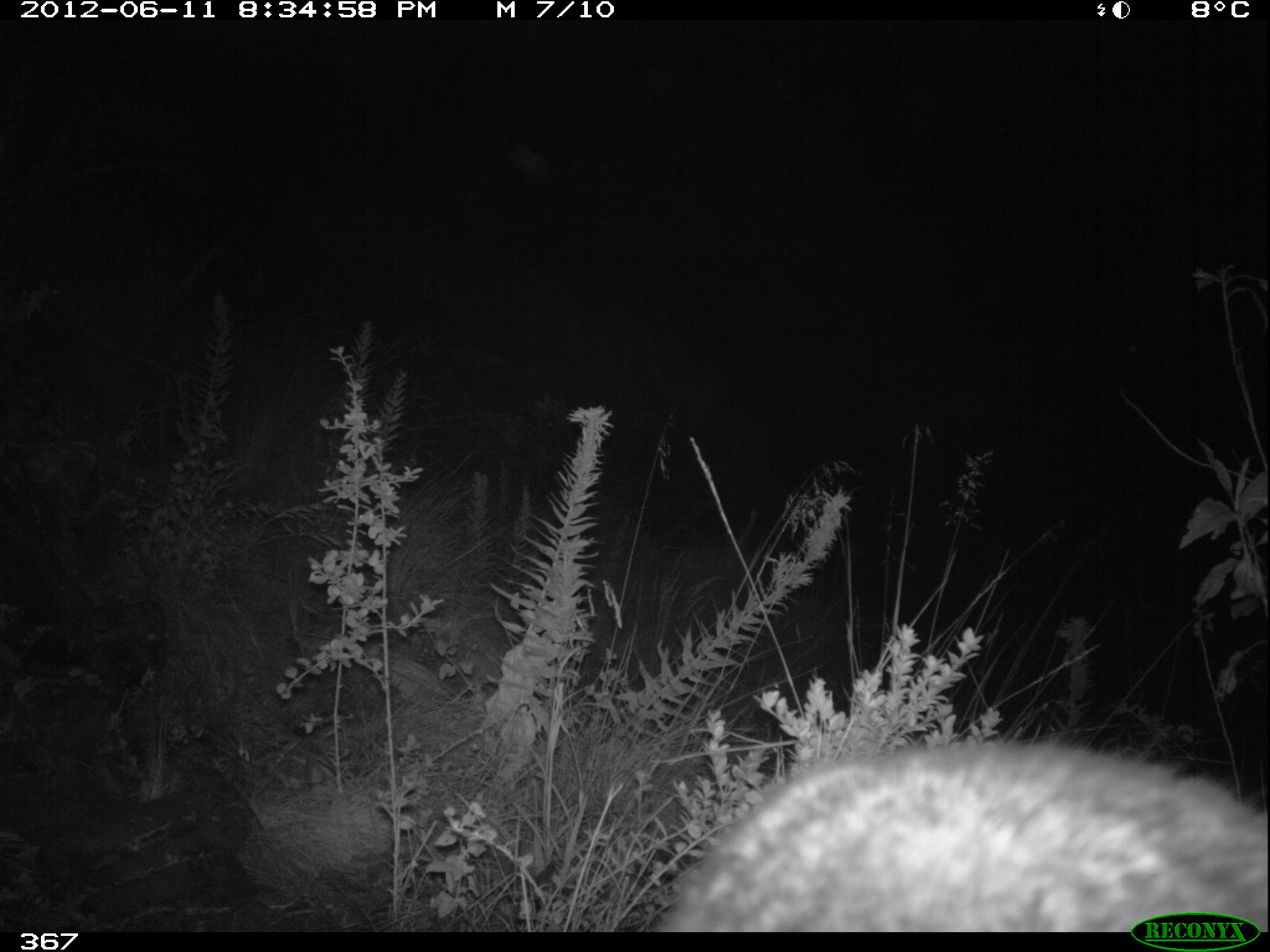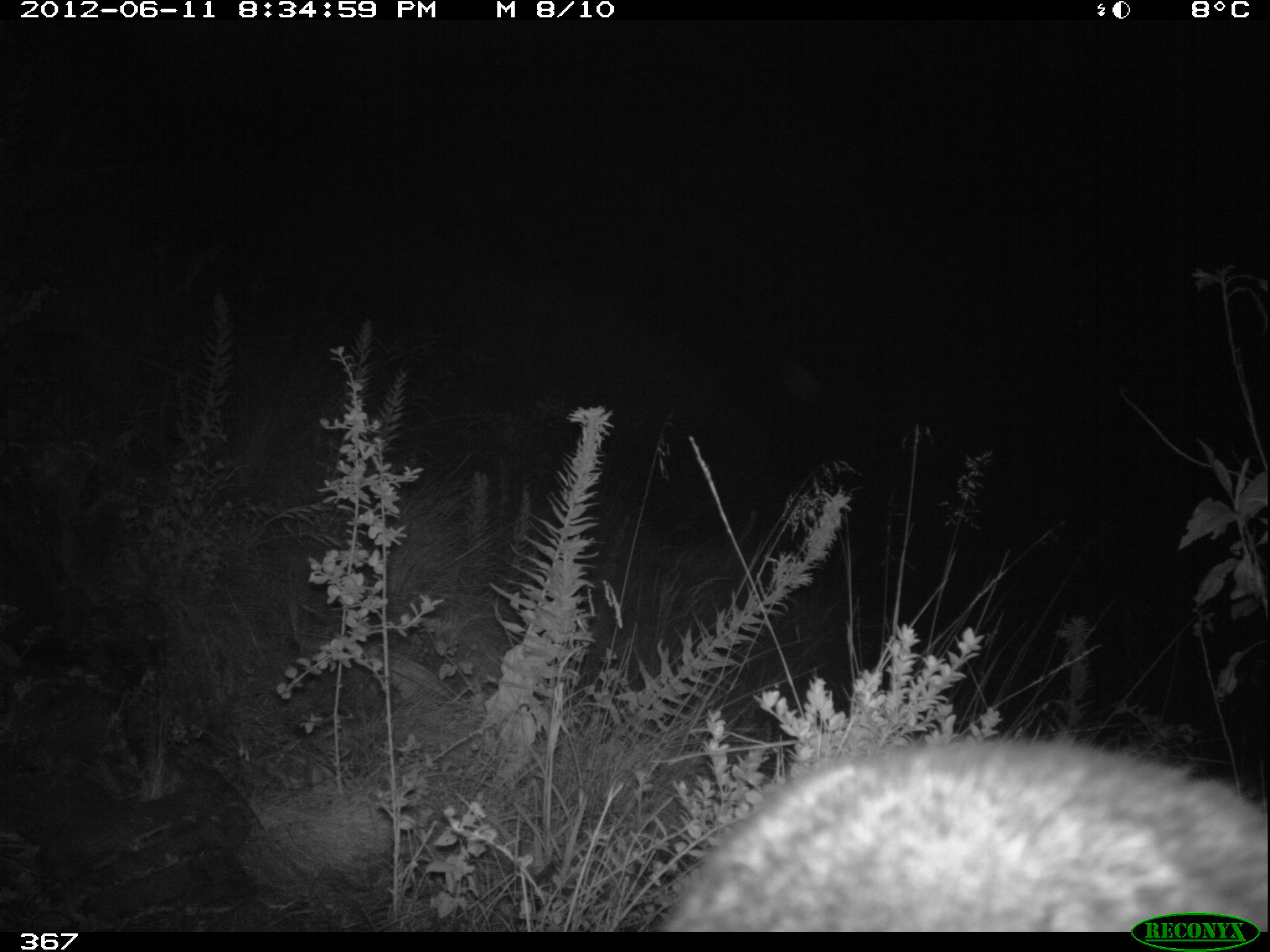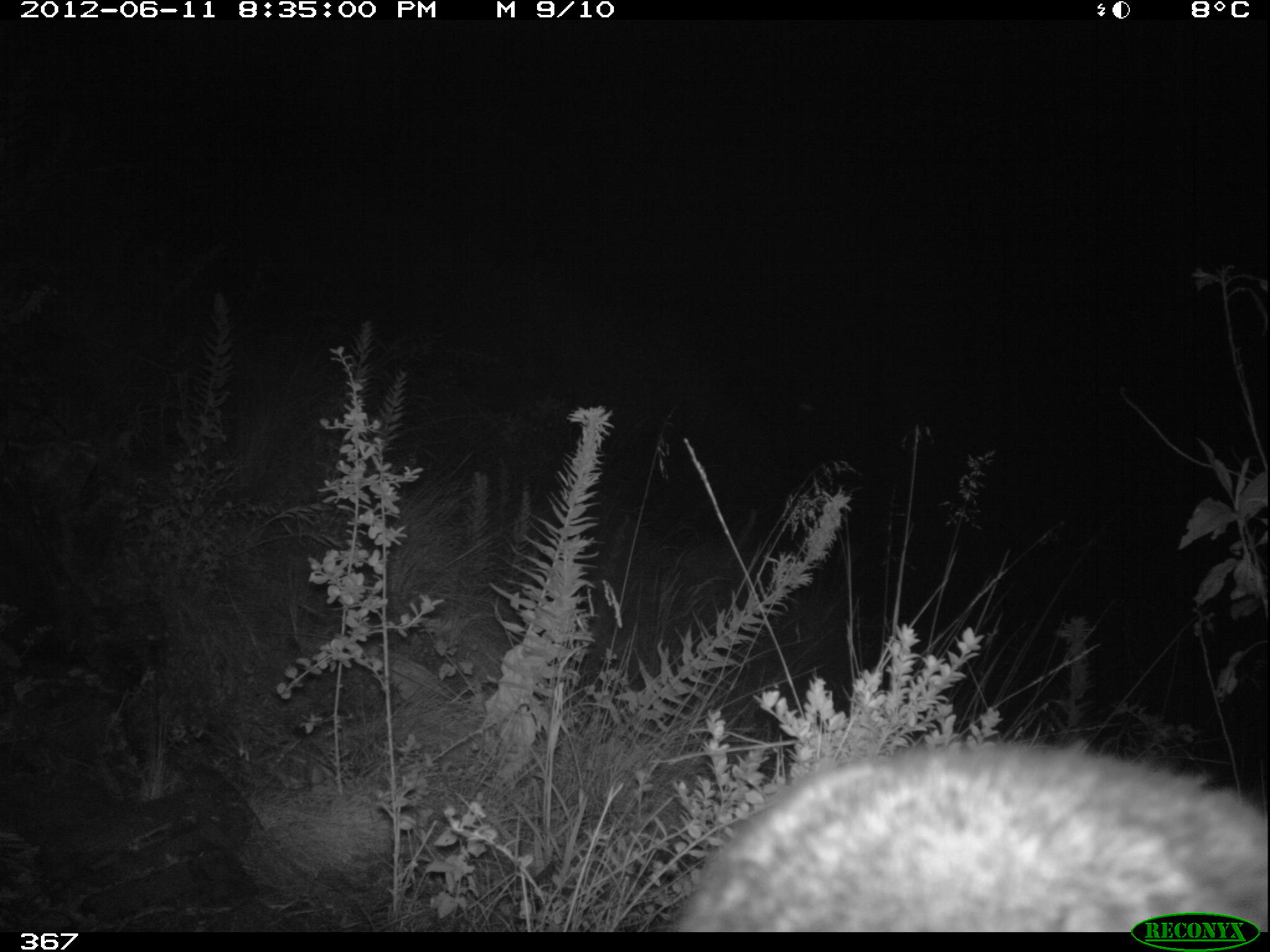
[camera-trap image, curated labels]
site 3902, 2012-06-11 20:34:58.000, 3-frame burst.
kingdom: Animalia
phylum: Chordata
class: Mammalia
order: Rodentia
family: Chinchillidae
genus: Lagidium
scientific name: Lagidium viscacia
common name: mountain viscacha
Lagidium viscacia (mountain viscacha).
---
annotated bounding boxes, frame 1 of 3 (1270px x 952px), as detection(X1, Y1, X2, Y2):
lagidium viscacia: detection(656, 736, 1267, 932)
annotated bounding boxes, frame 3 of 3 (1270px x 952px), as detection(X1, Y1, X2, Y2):
lagidium viscacia: detection(673, 734, 1266, 932)